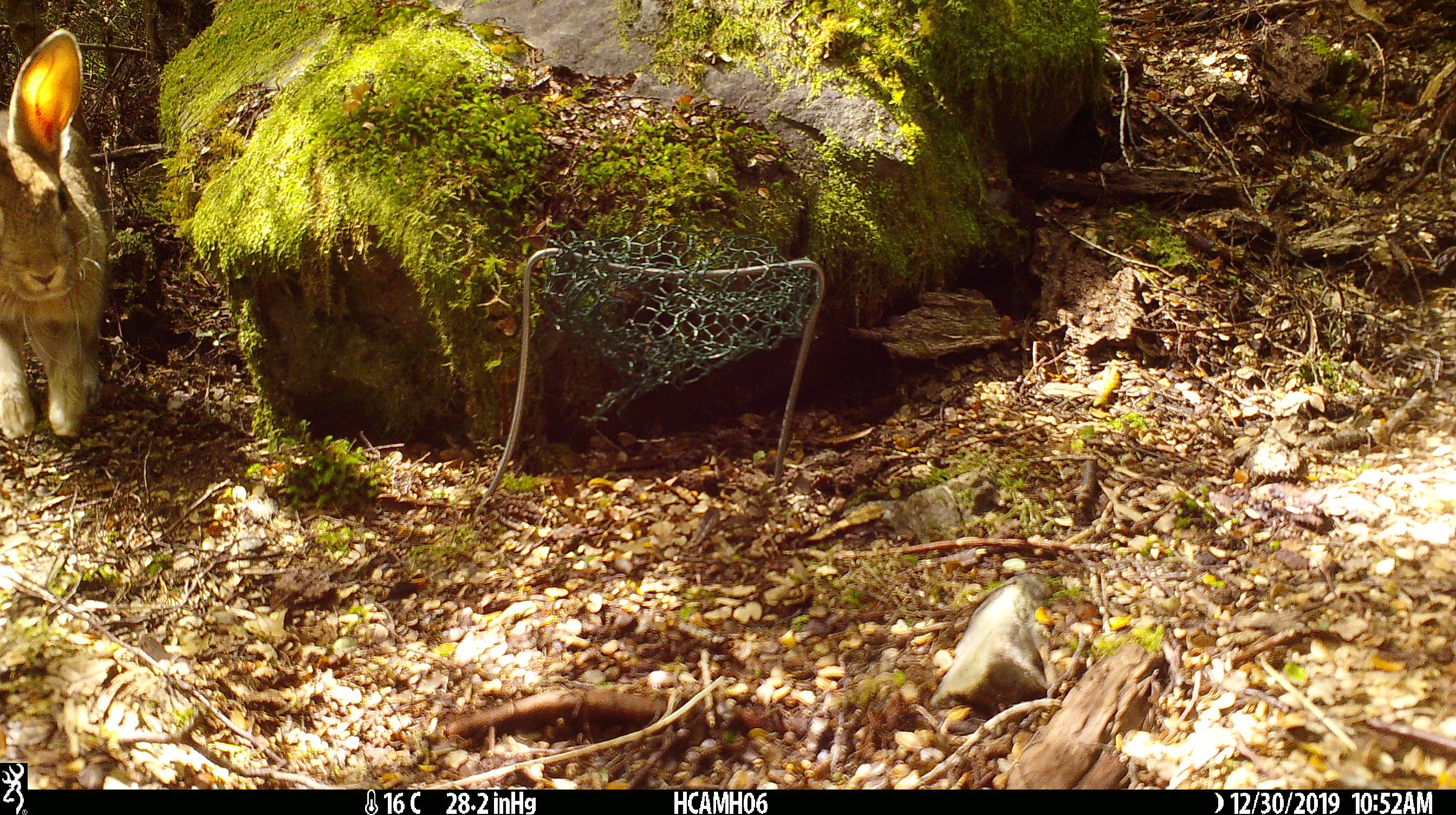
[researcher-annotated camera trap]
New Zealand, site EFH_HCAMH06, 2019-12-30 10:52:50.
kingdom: Animalia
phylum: Chordata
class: Mammalia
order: Lagomorpha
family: Leporidae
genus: Oryctolagus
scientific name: Oryctolagus cuniculus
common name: european rabbit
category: rabbit